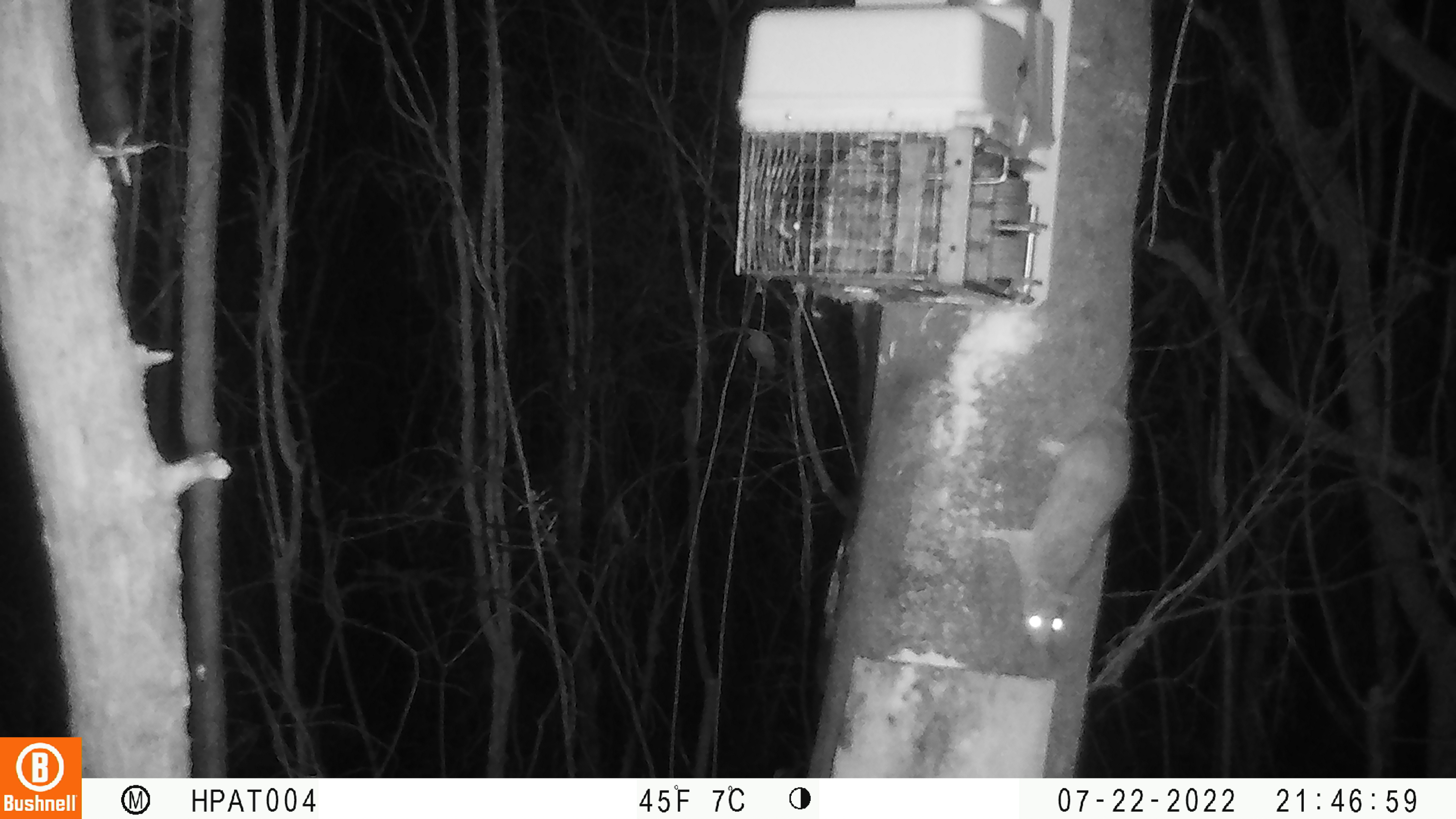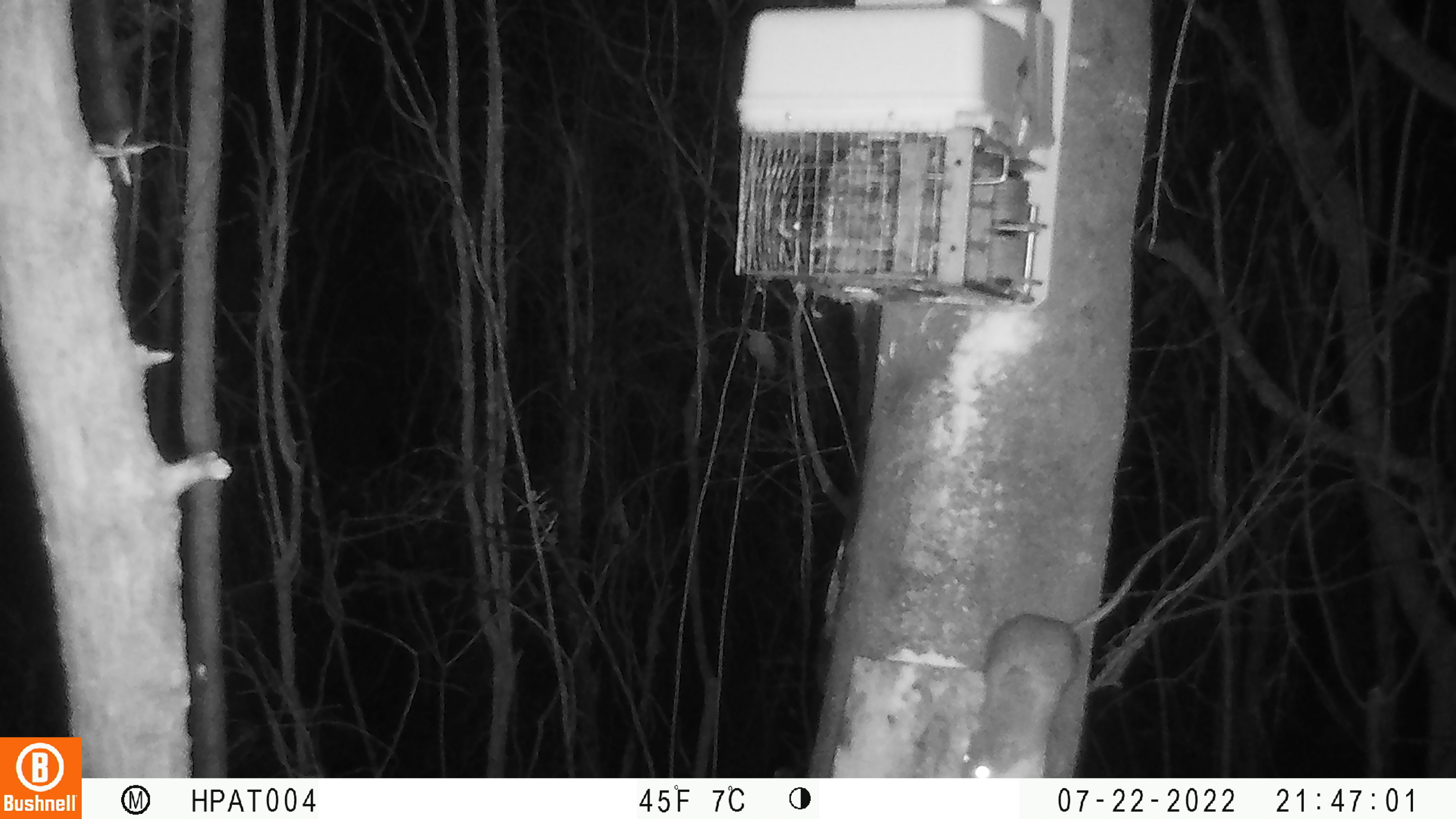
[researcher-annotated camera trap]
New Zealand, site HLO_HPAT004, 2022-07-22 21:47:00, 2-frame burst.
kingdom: Animalia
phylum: Chordata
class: Mammalia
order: Rodentia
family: Muridae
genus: Rattus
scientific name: Rattus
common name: rat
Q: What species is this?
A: Rat (Rattus).